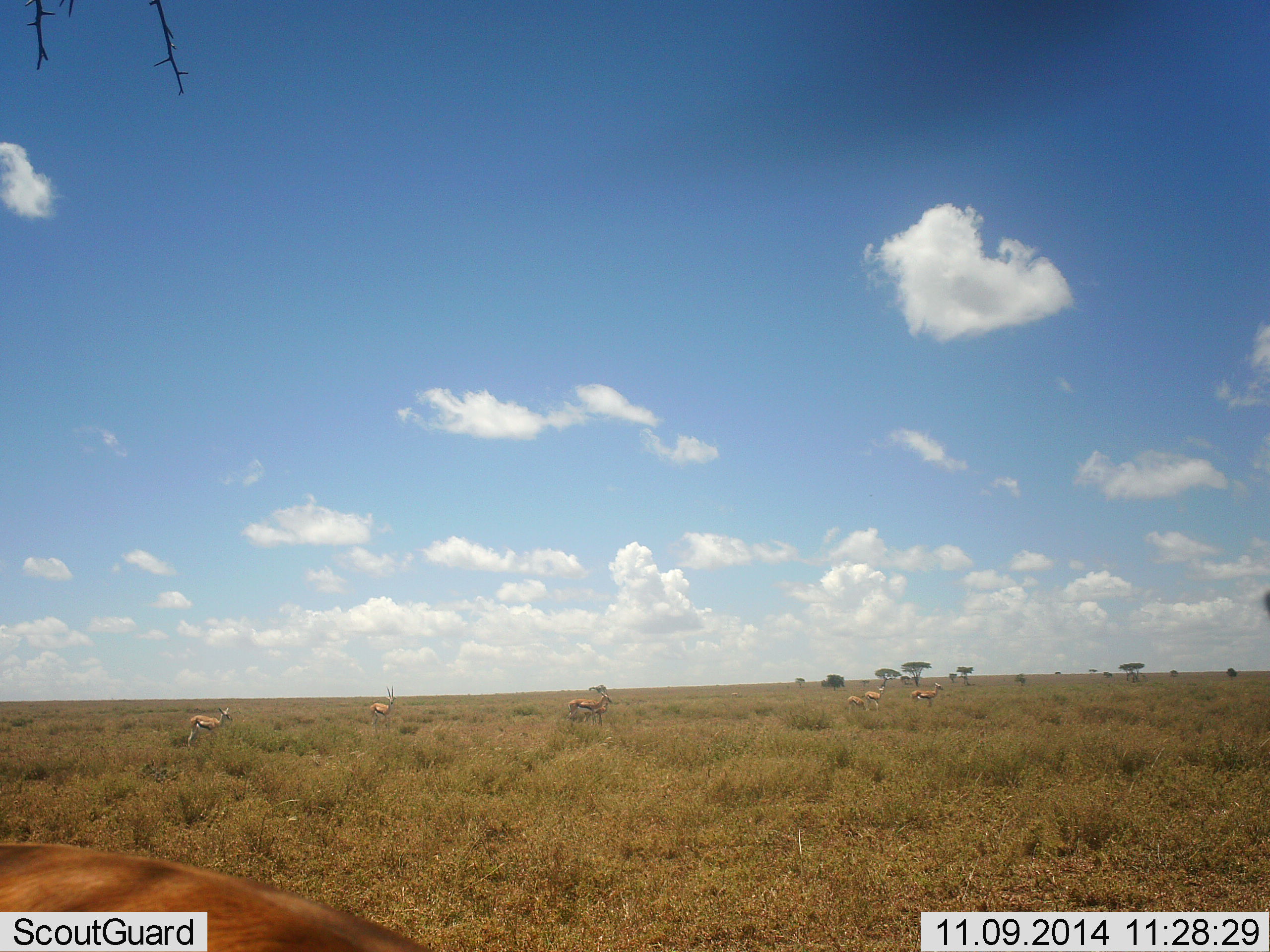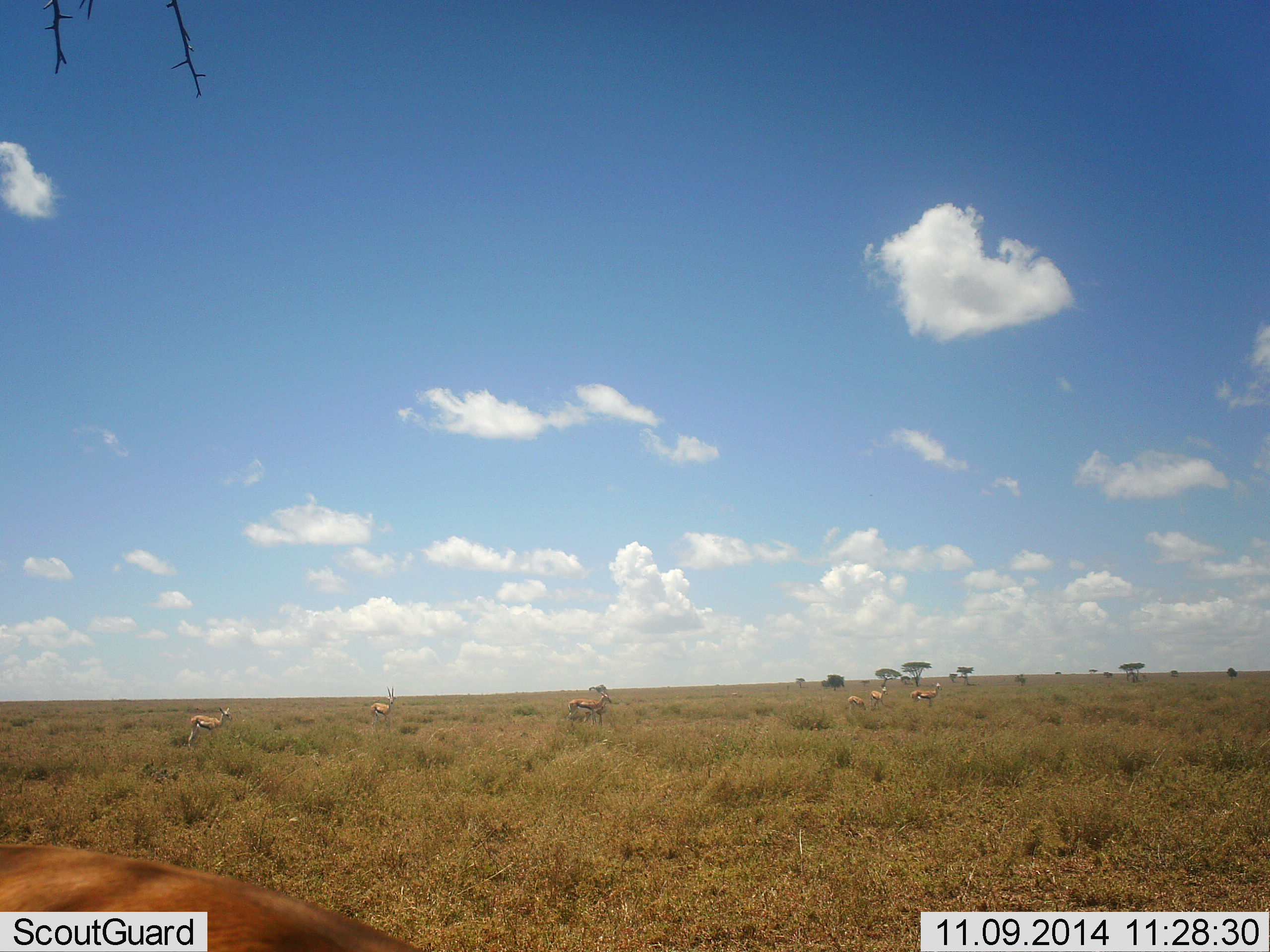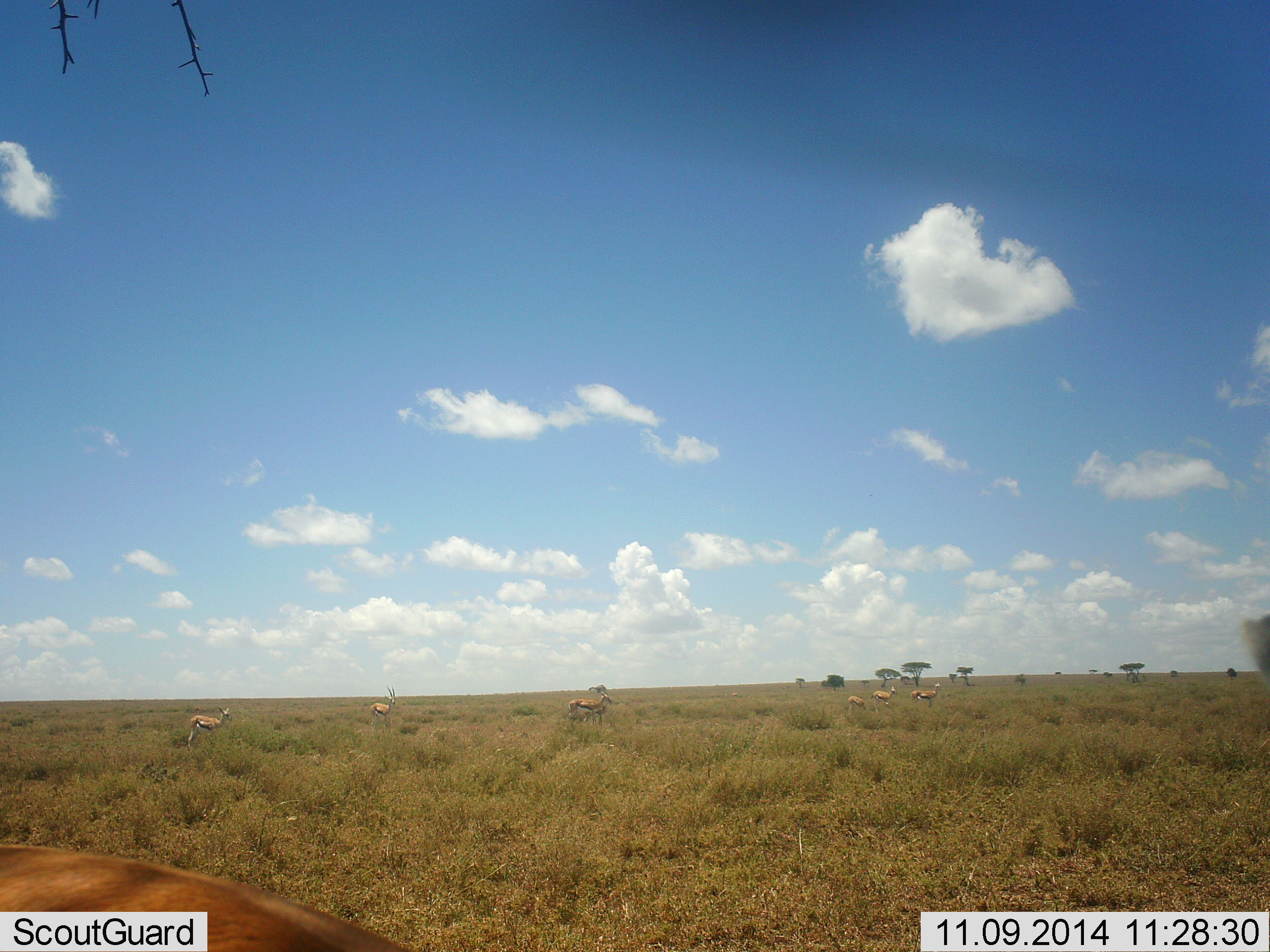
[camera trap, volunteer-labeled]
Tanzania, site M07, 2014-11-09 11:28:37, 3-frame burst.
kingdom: Animalia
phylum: Chordata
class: Mammalia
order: Artiodactyla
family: Bovidae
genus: Eudorcas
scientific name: Eudorcas thomsonii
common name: thomson's gazelle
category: gazellethomsons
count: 8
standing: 100%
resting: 10%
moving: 20%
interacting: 0%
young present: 0%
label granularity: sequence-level